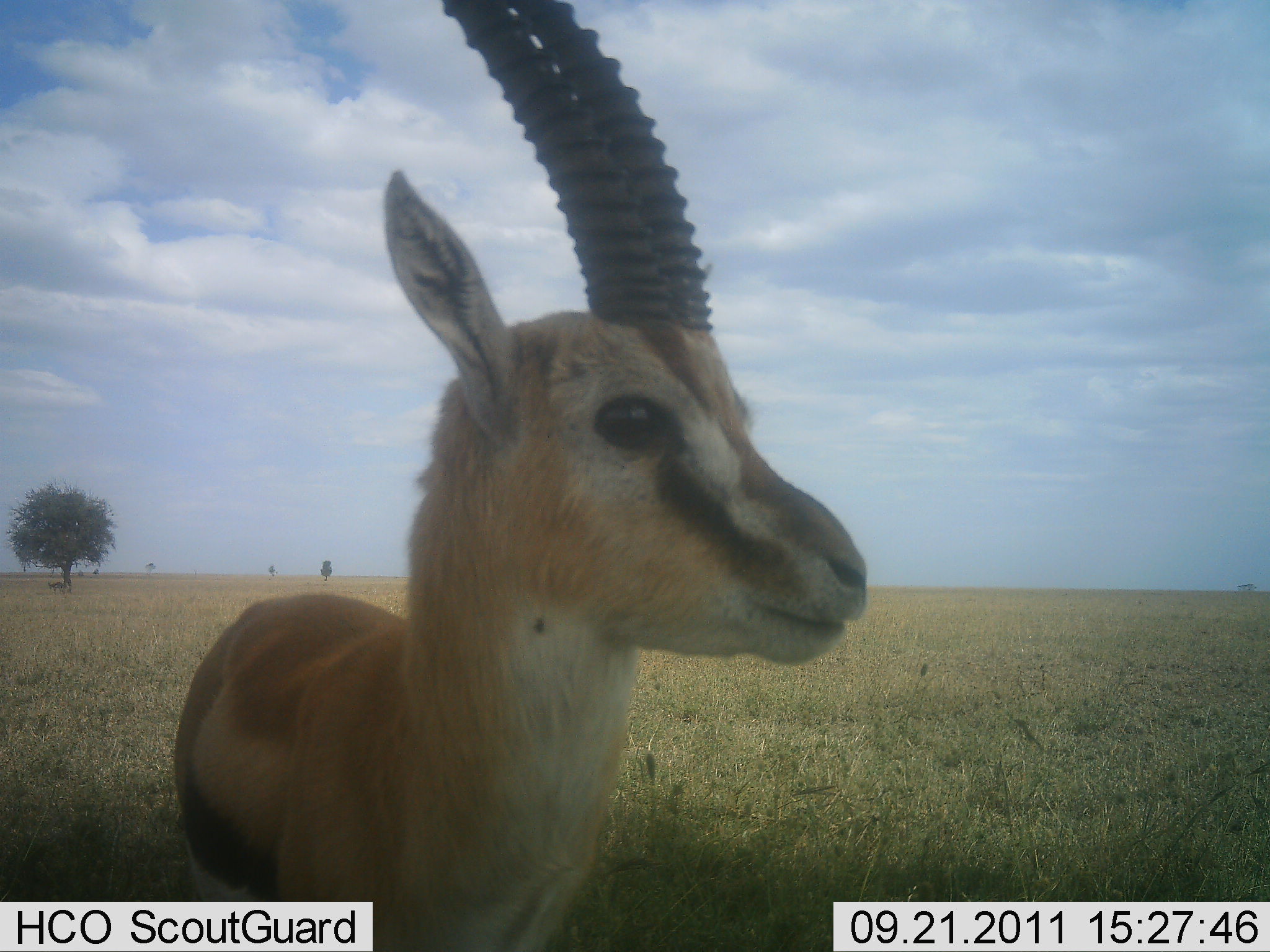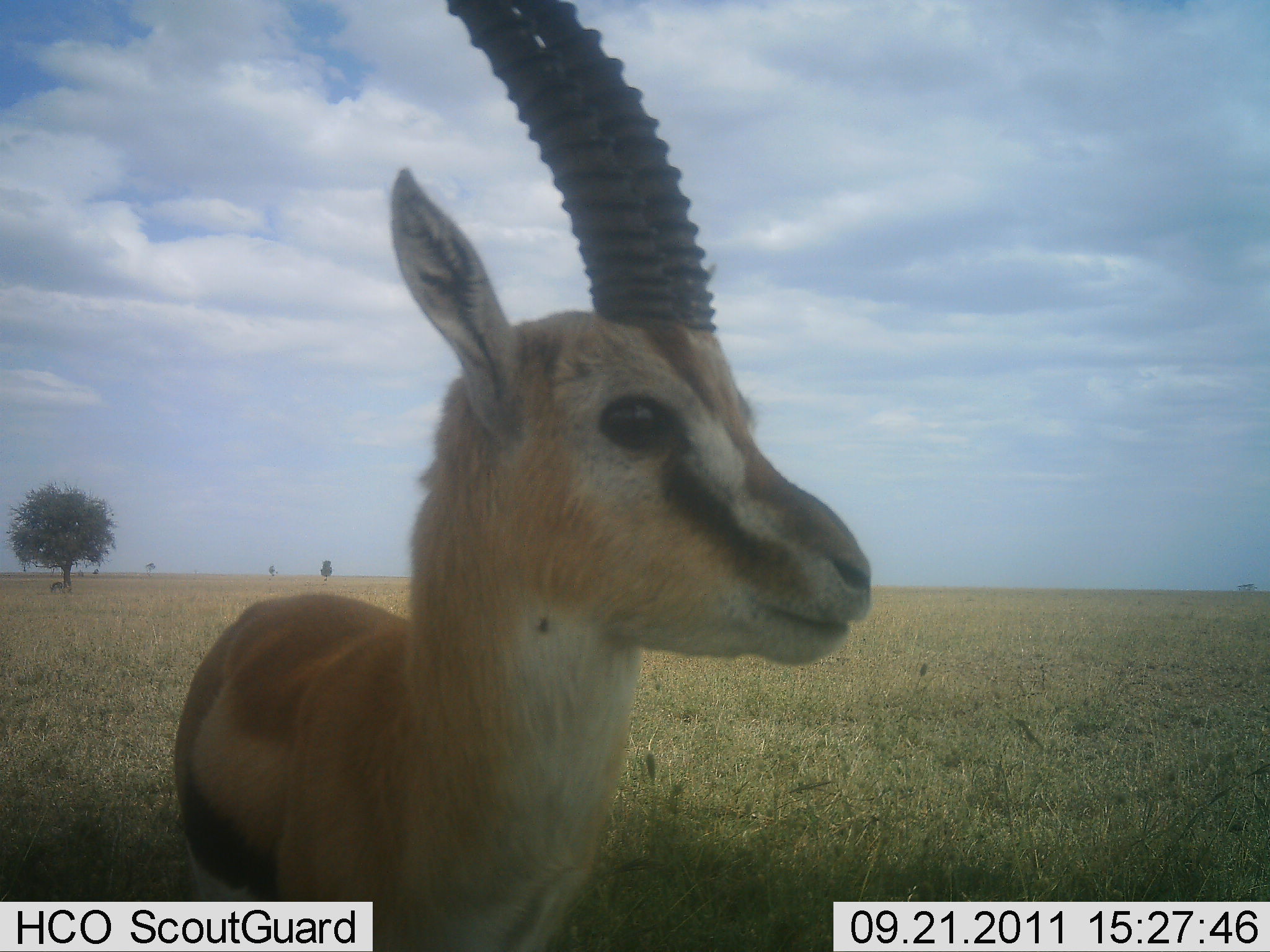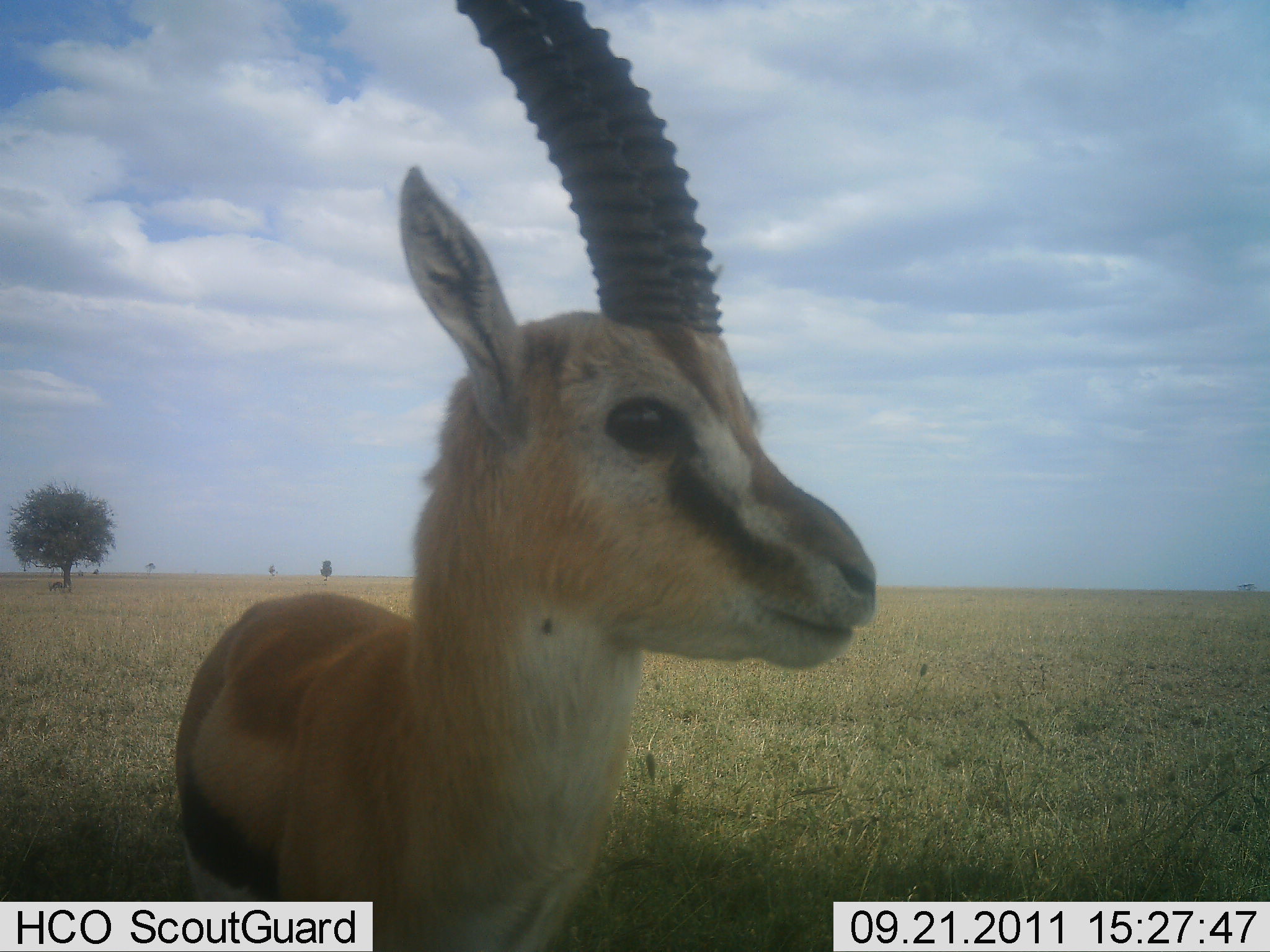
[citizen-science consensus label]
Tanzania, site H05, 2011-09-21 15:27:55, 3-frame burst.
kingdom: Animalia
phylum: Chordata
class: Mammalia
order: Artiodactyla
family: Bovidae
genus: Eudorcas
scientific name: Eudorcas thomsonii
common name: thomson's gazelle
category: gazellethomsons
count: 1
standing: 100%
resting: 0%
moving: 0%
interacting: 0%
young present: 9%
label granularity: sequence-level